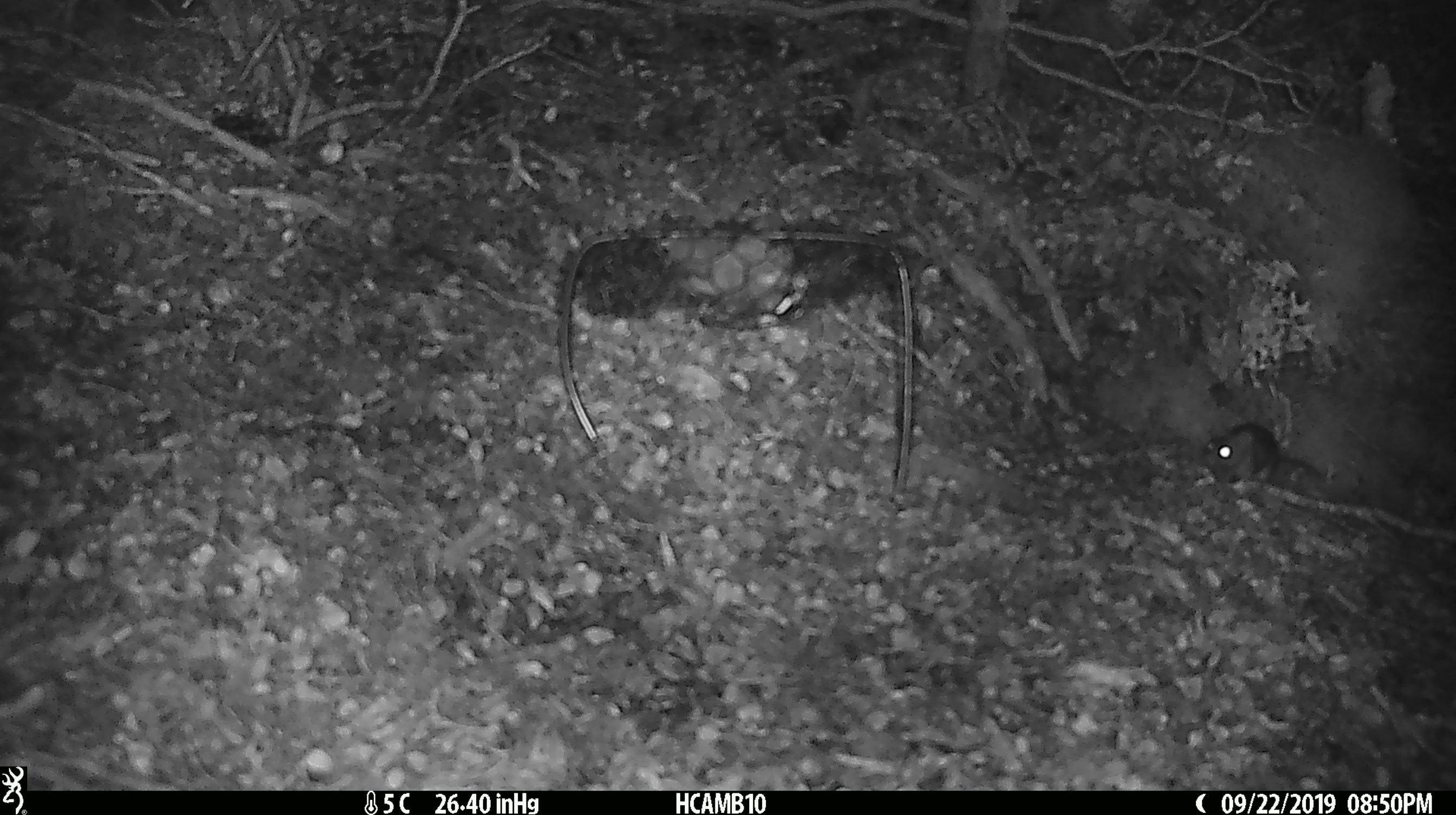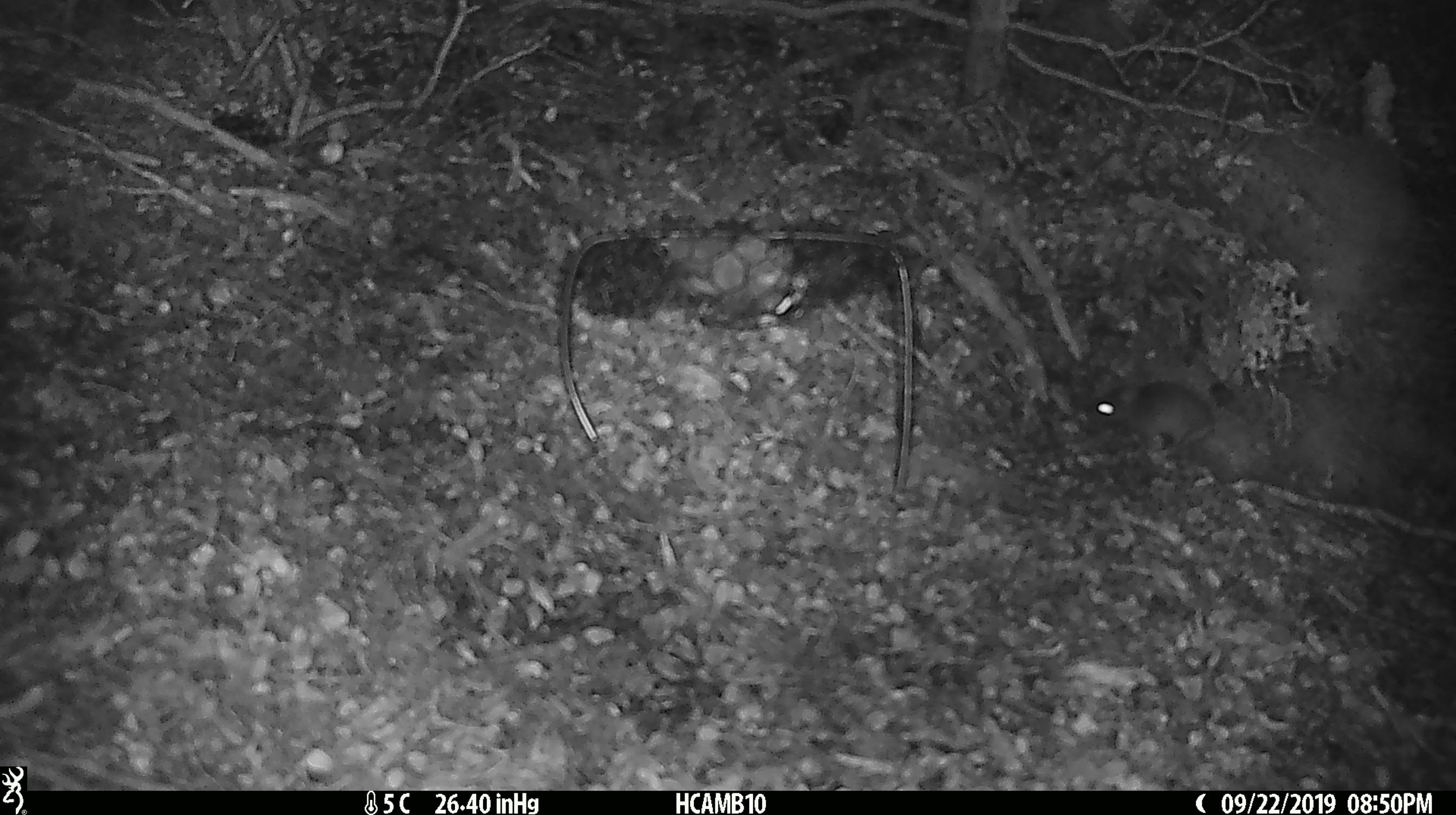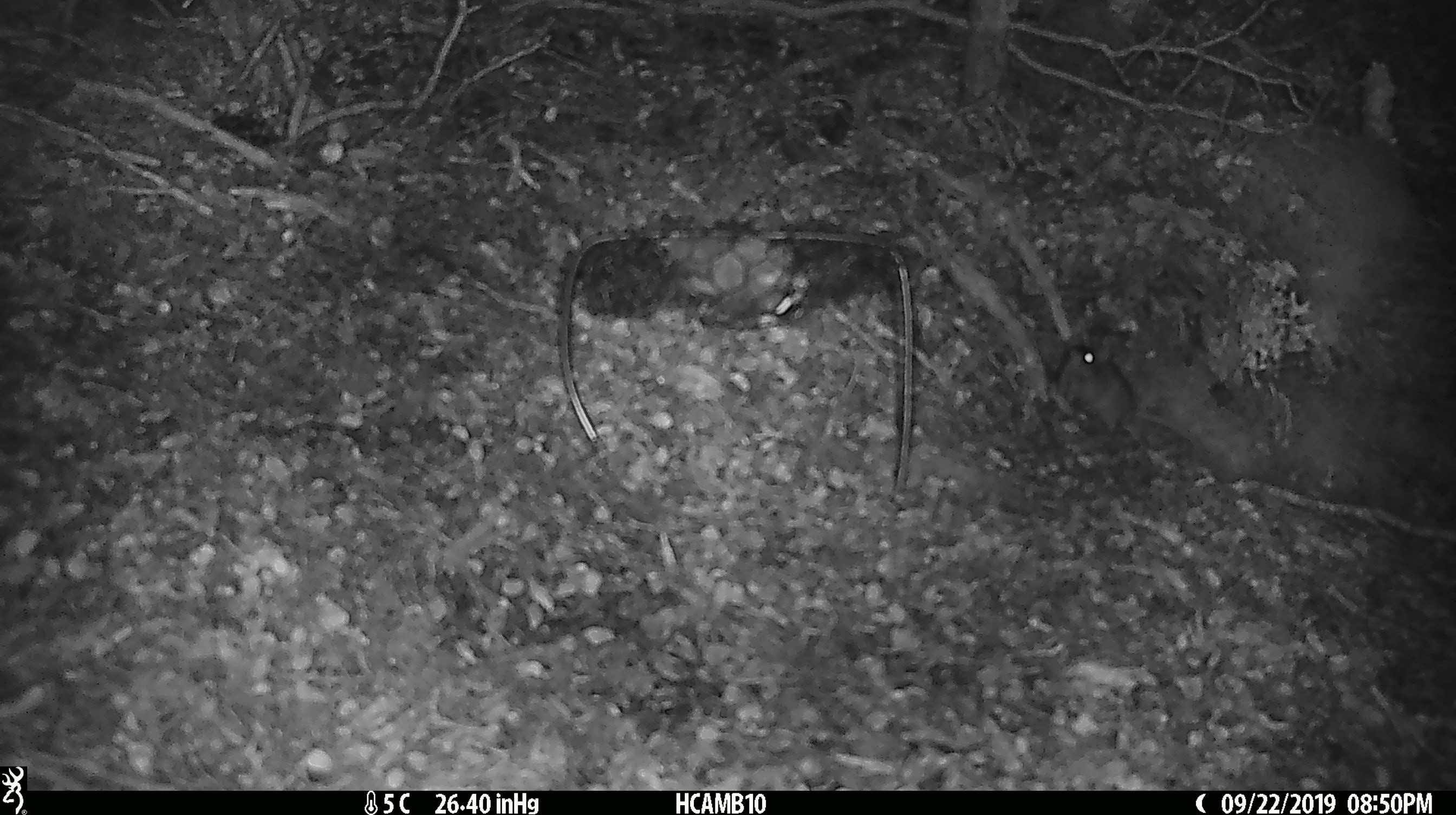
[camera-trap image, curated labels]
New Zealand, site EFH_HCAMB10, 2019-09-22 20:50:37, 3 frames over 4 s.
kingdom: Animalia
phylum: Chordata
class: Mammalia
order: Rodentia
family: Muridae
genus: Mus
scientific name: Mus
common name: mouse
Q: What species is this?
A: Mouse (Mus).